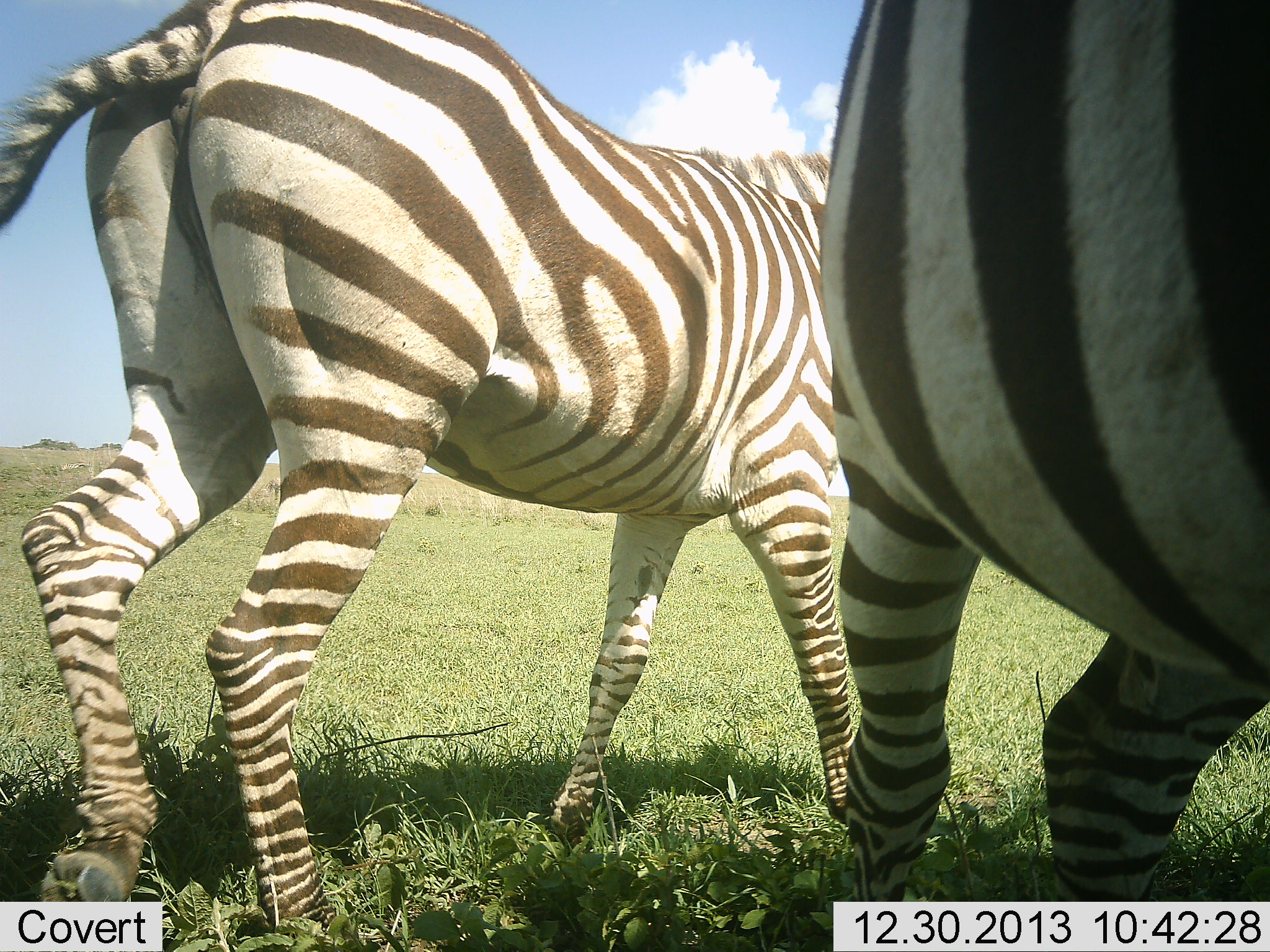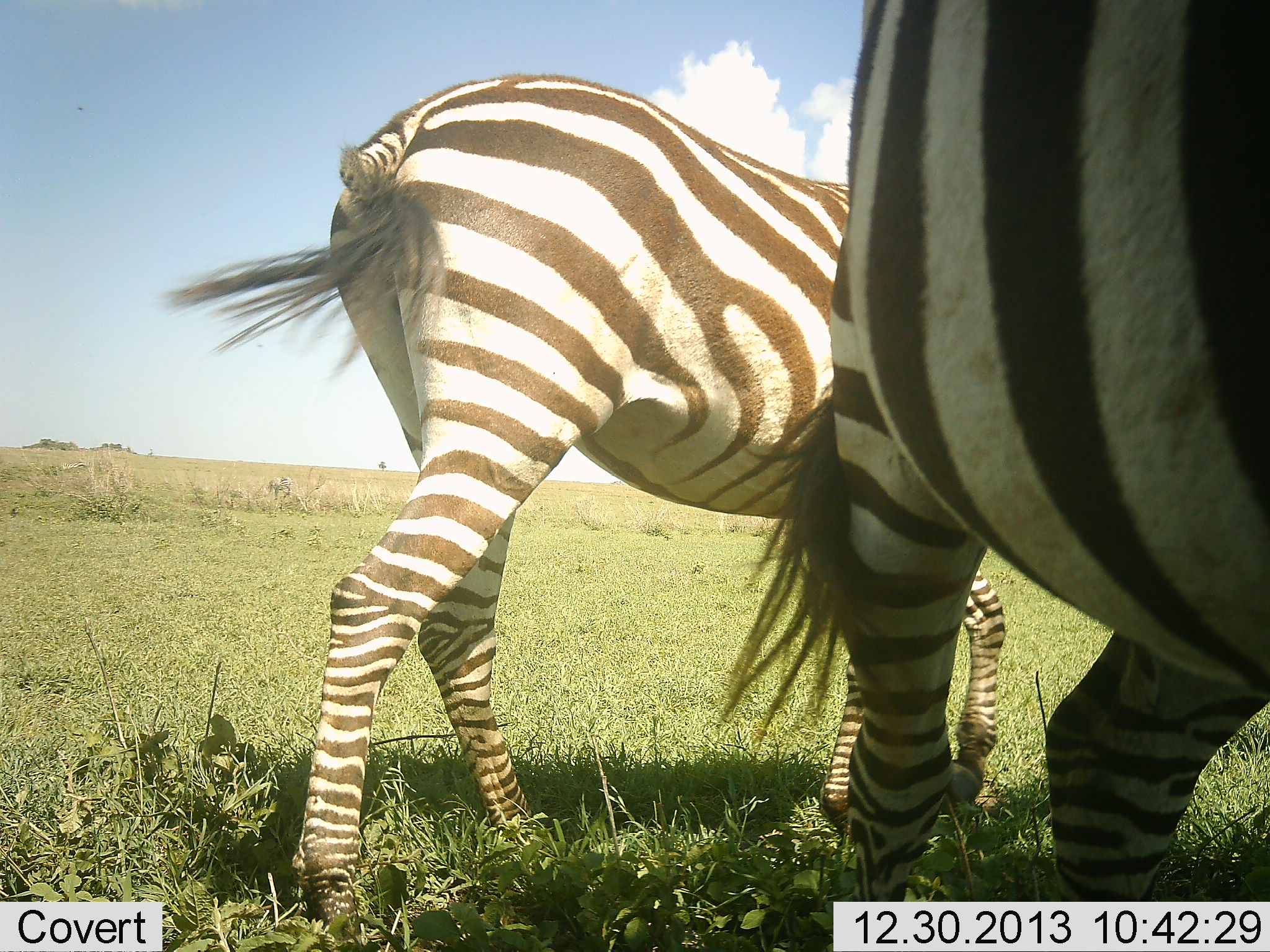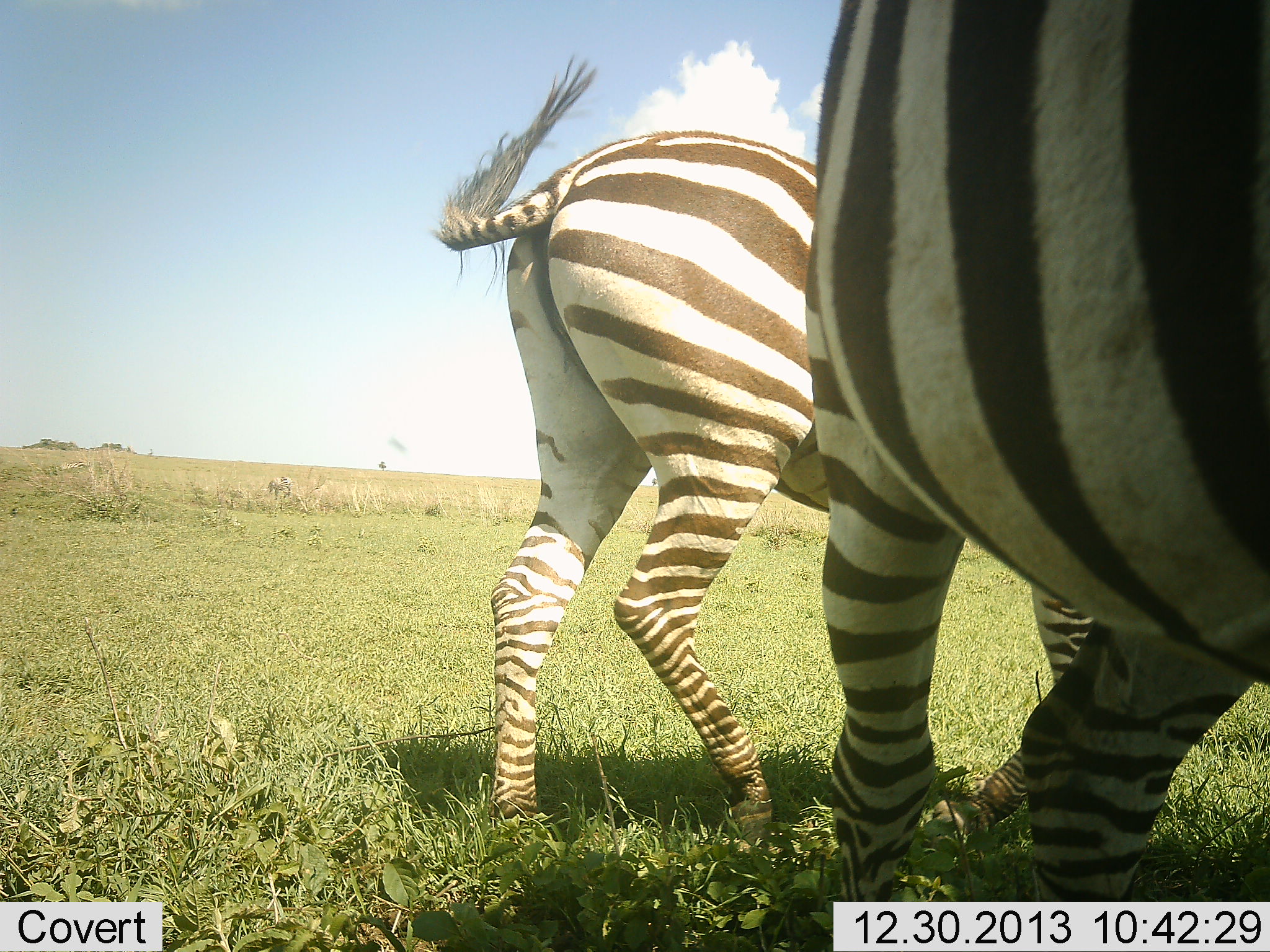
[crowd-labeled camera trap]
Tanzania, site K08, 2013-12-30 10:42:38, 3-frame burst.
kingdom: Animalia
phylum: Chordata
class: Mammalia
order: Perissodactyla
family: Equidae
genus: Equus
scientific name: Equus quagga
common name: plains zebra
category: zebra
Zebra (plains zebra) (Equus quagga), count 2. Behavior (volunteer vote fractions): standing 60%, resting 0%, moving 80%, interacting 0%. Young present (vote fraction): 0%. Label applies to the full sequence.